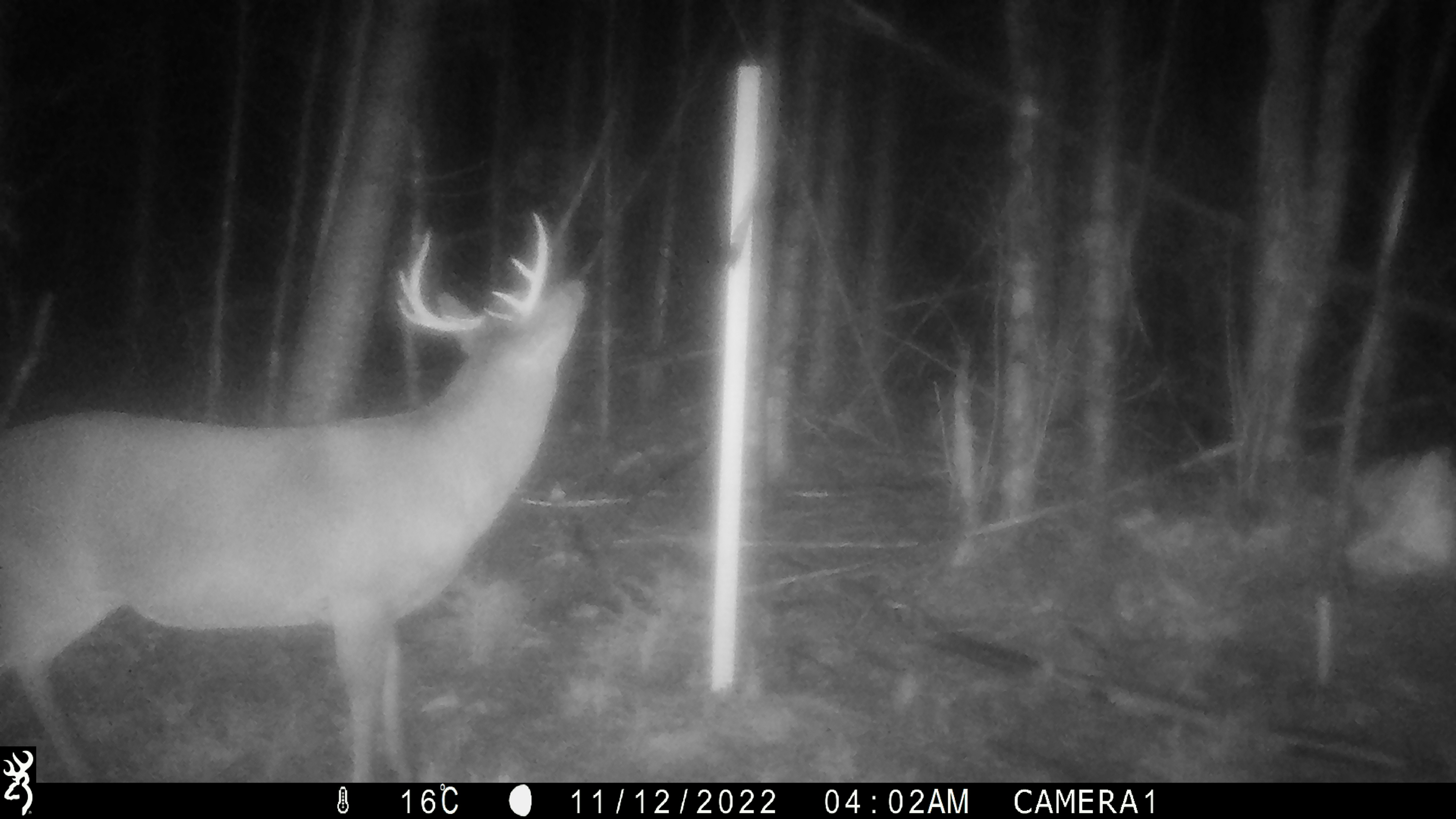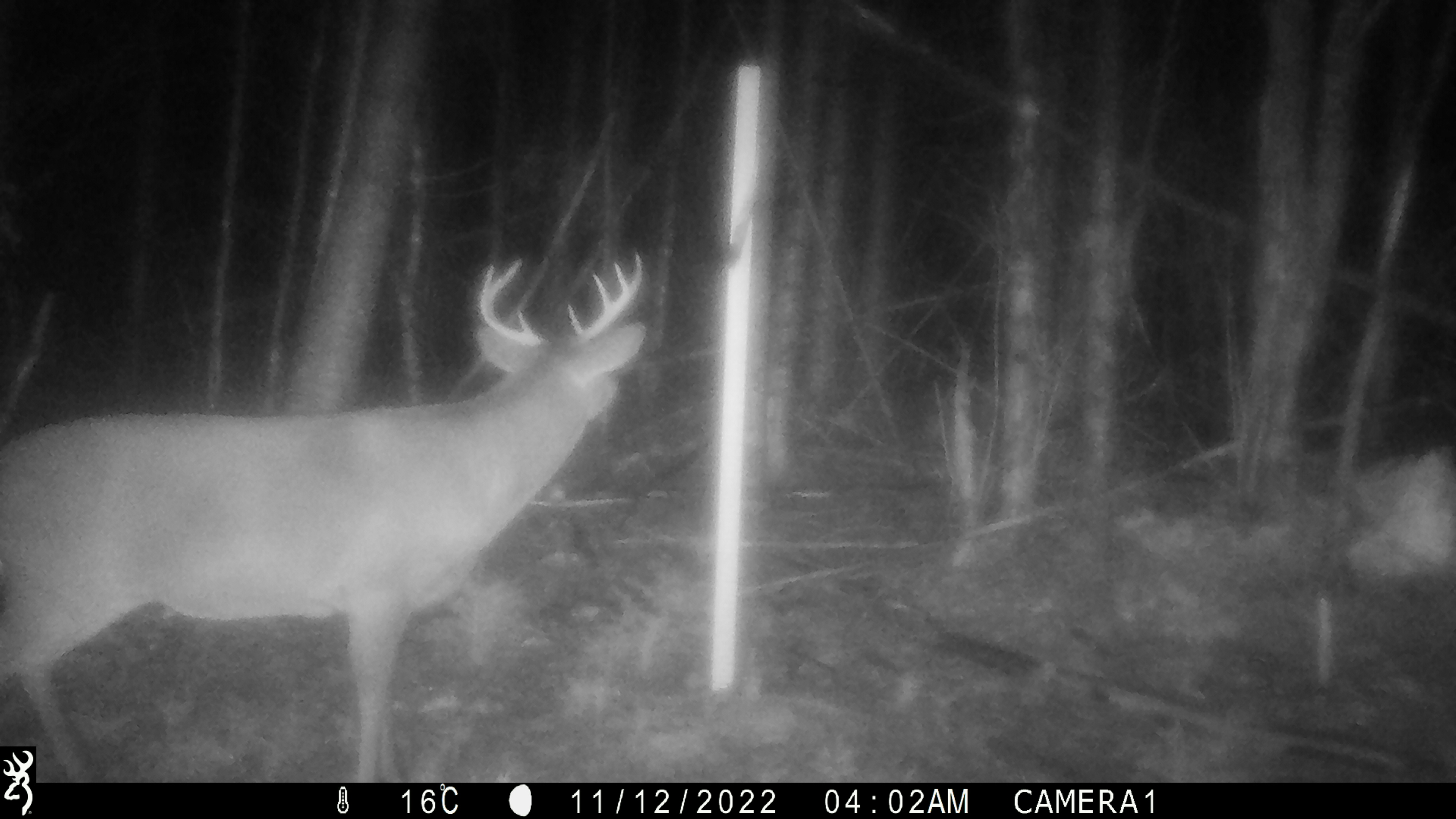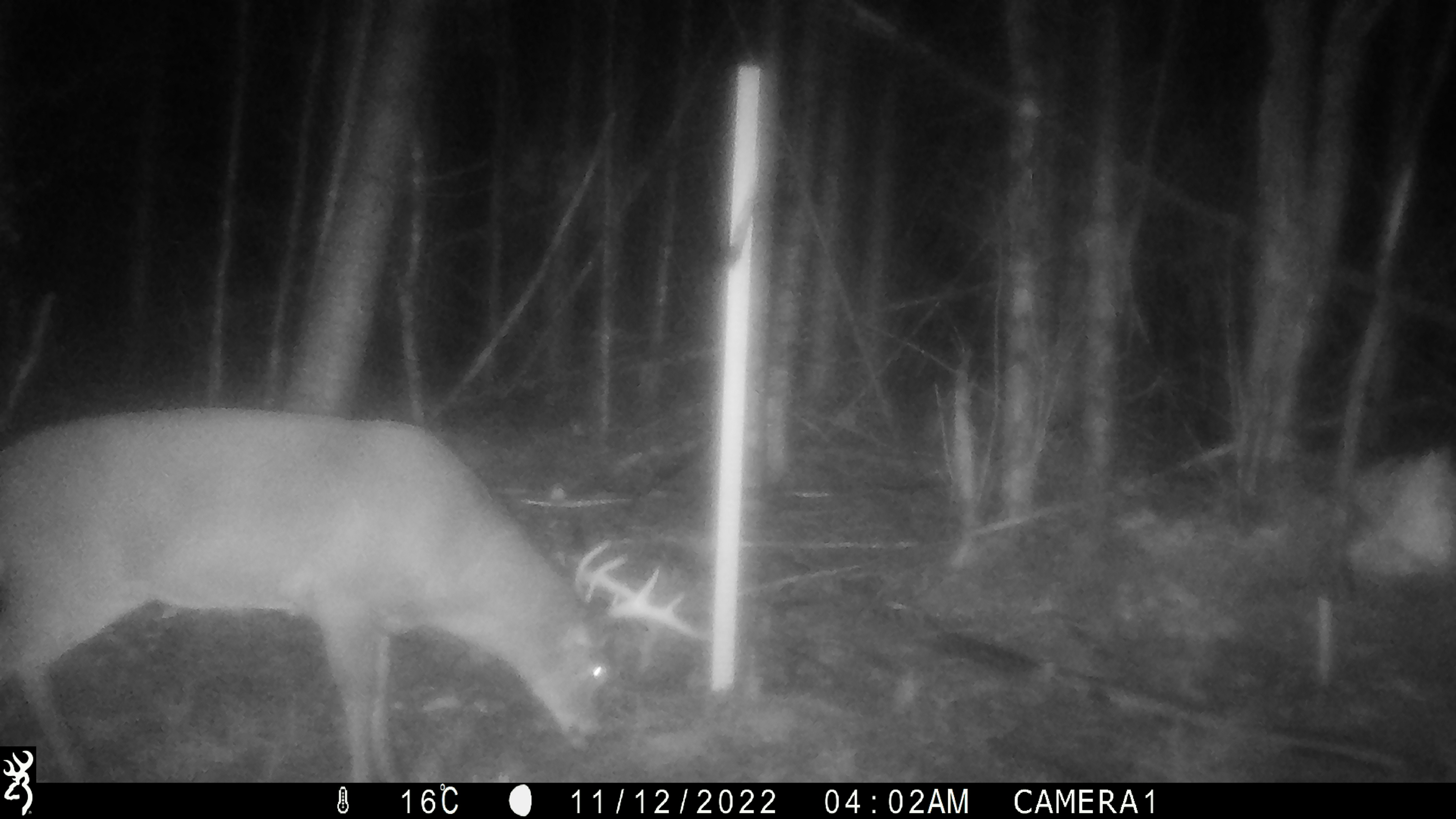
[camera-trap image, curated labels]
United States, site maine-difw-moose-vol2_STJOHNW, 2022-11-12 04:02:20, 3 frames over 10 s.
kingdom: Animalia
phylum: Chordata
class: Mammalia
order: Artiodactyla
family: Cervidae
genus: Odocoileus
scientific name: Odocoileus virginianus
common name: white-tailed deer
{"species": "white-tailed deer (Odocoileus virginianus)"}